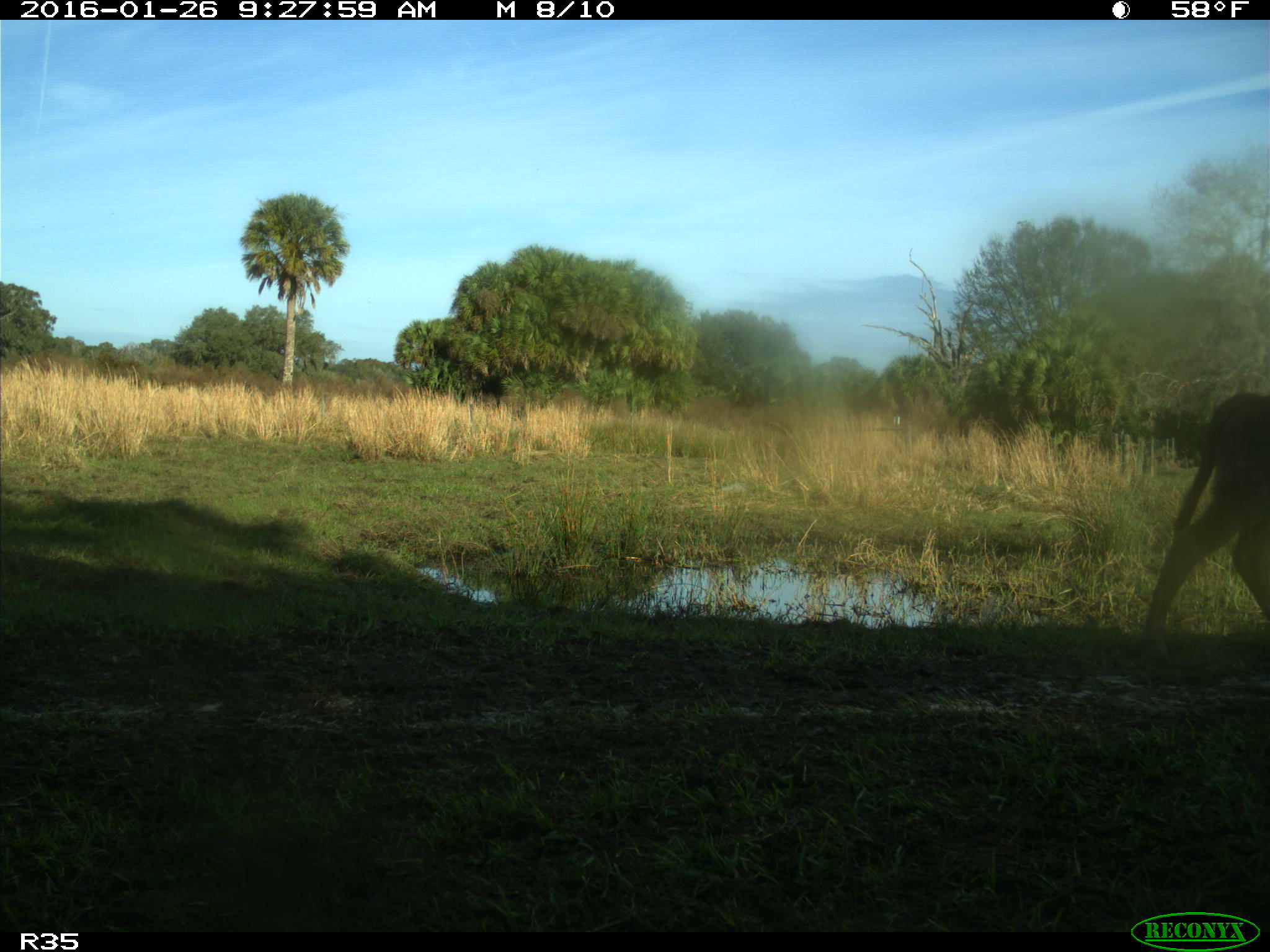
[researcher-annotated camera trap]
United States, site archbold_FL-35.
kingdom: Animalia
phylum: Chordata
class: Mammalia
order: Artiodactyla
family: Bovidae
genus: Bos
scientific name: Bos taurus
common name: domestic cow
Bos taurus (domestic cow).